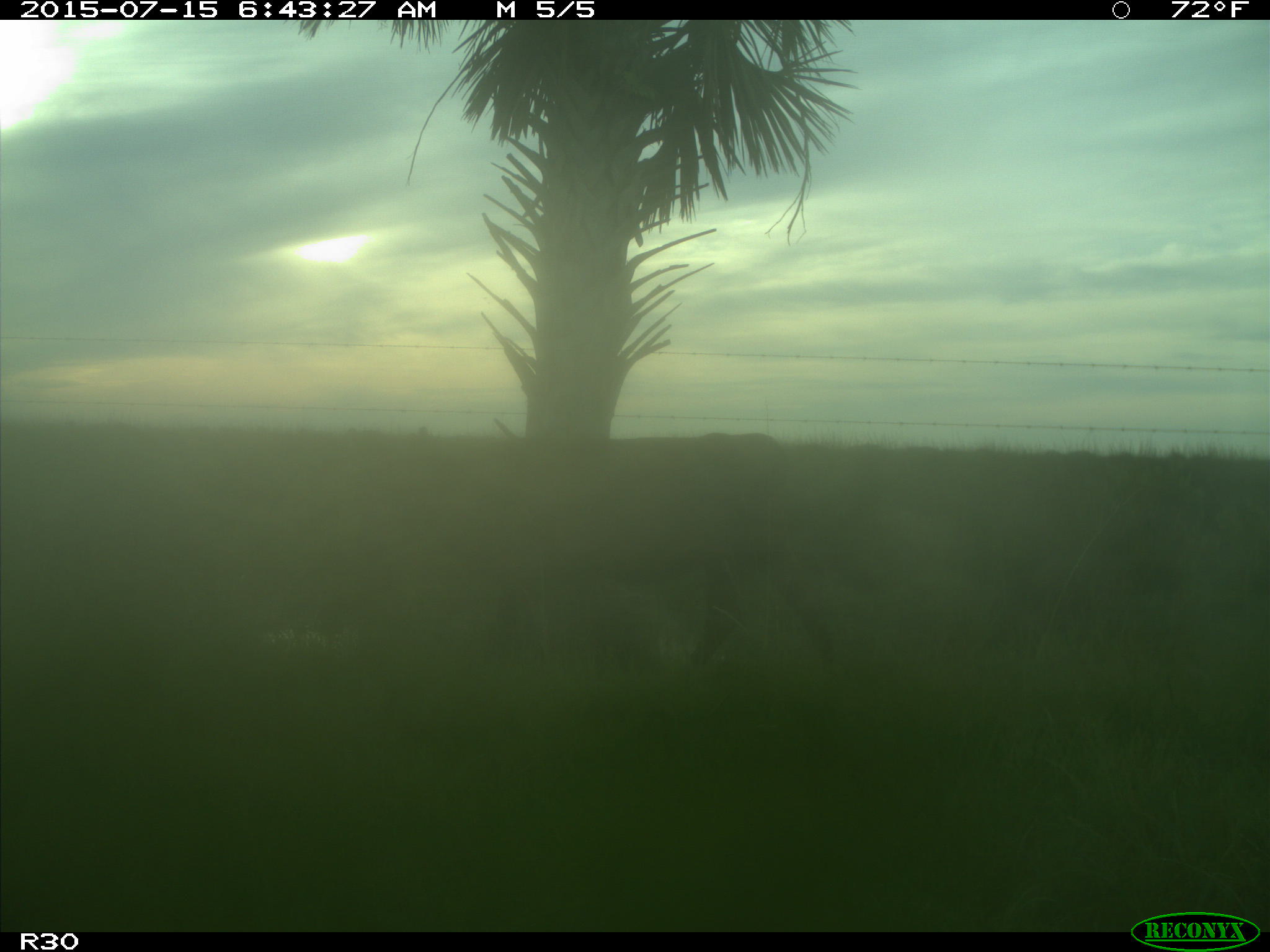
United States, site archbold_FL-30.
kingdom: Animalia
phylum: Chordata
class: Mammalia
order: Artiodactyla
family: Bovidae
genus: Bos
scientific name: Bos taurus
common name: domestic cow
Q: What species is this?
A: Bos taurus (domestic cow).